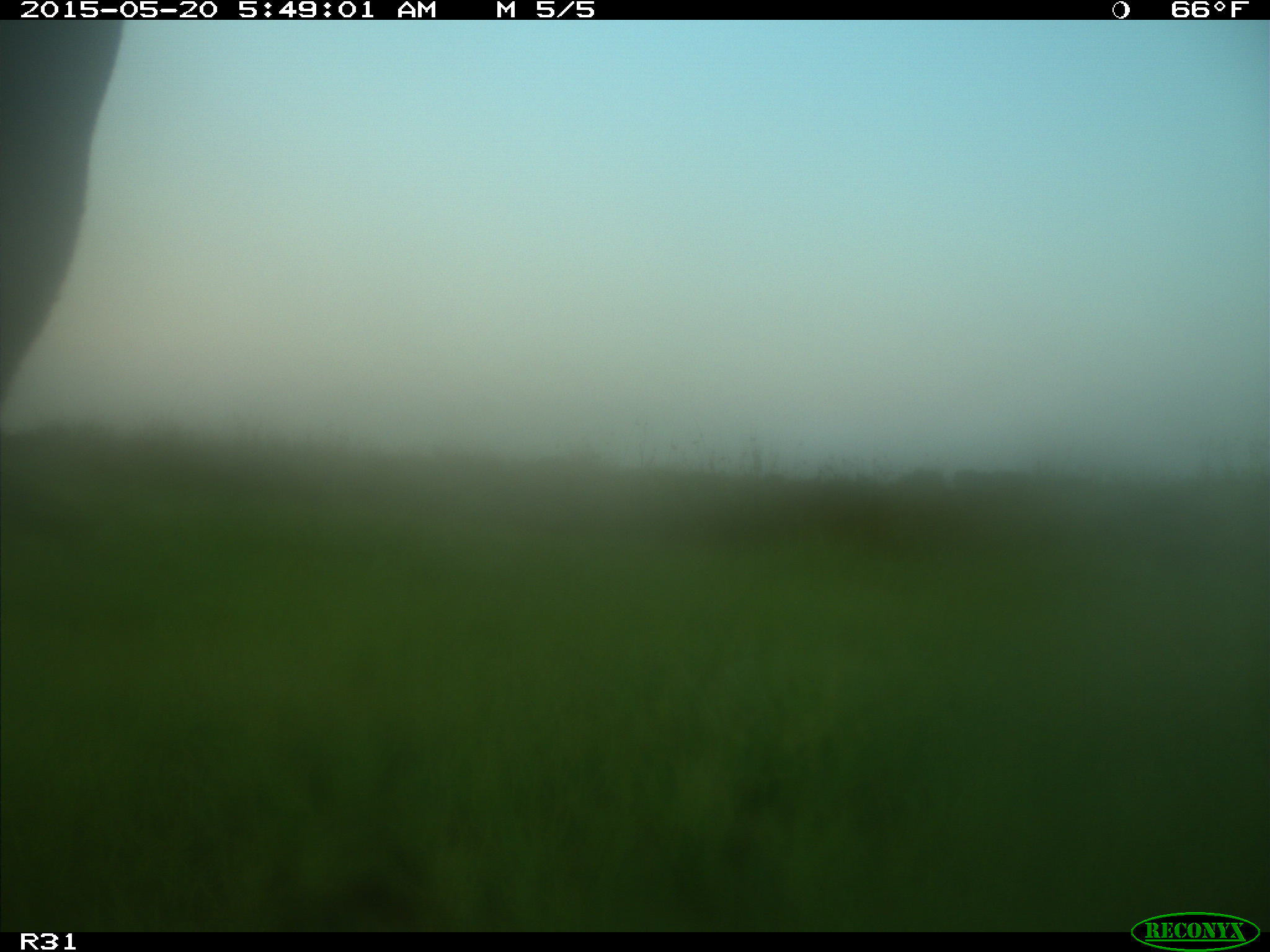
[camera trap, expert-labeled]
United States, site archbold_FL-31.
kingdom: Animalia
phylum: Chordata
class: Mammalia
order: Artiodactyla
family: Bovidae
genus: Bos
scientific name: Bos taurus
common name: domestic cow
Bos taurus (domestic cow).